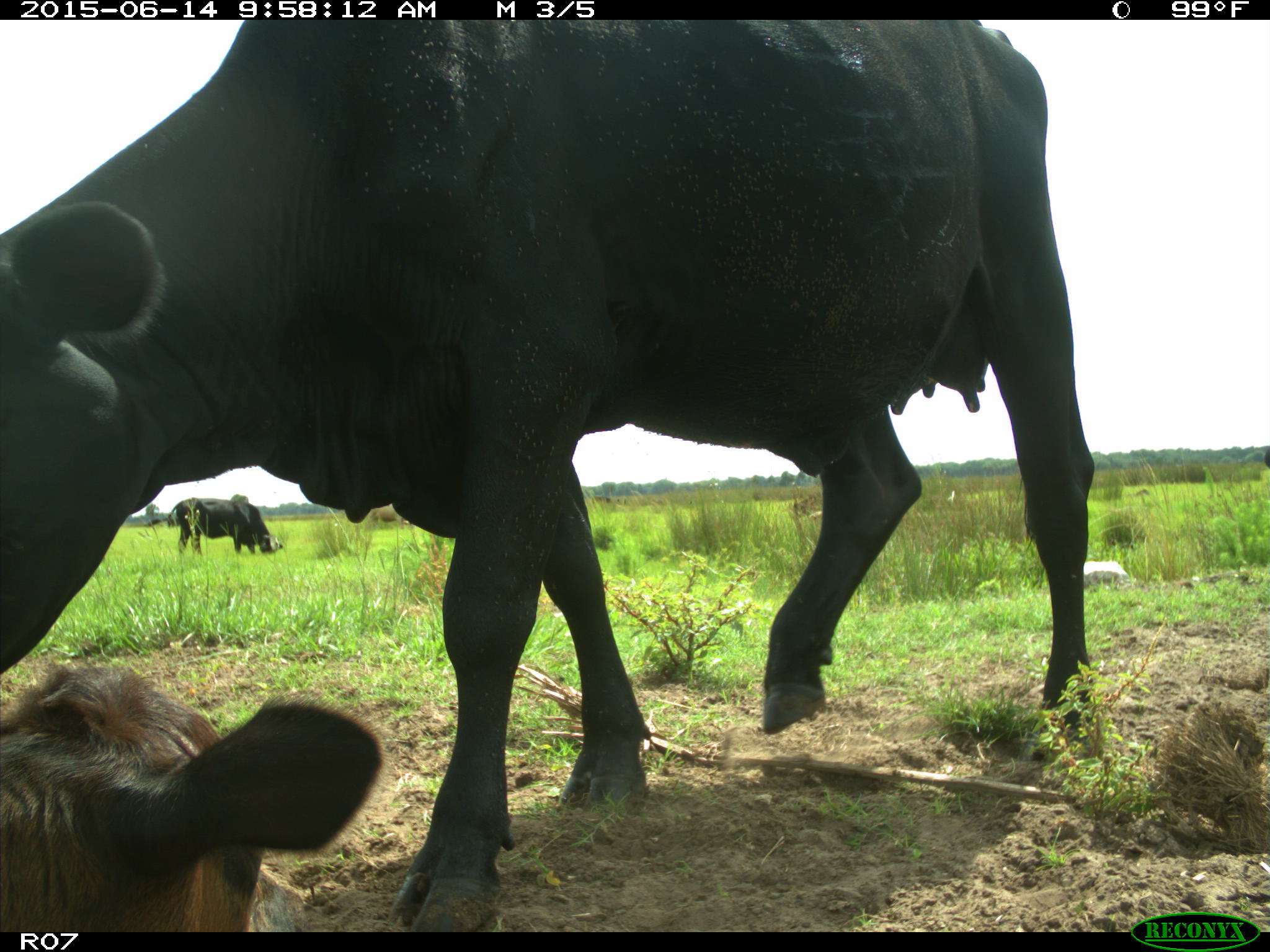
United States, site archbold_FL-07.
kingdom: Animalia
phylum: Chordata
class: Mammalia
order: Artiodactyla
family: Bovidae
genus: Bos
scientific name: Bos taurus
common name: domestic cow